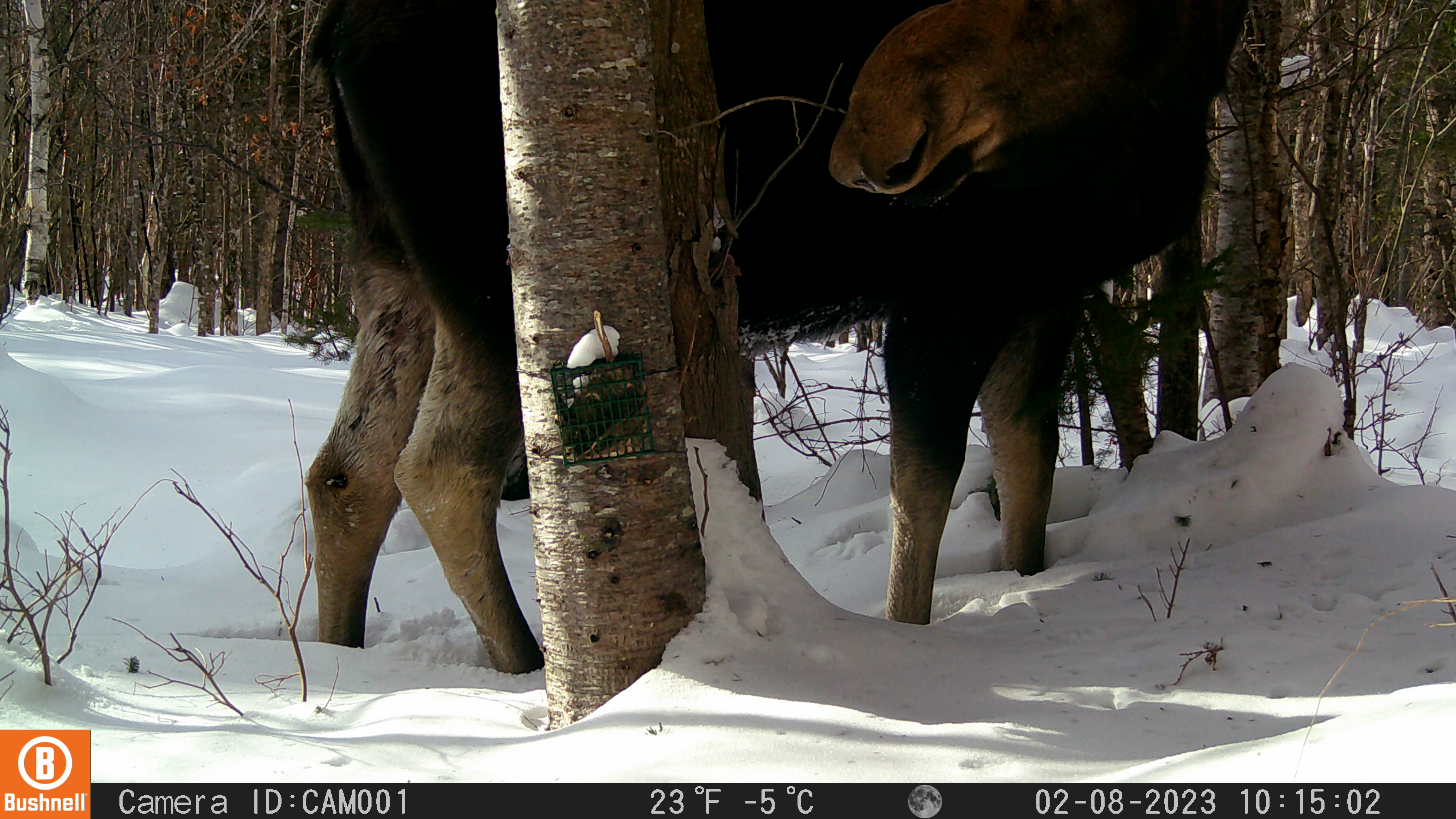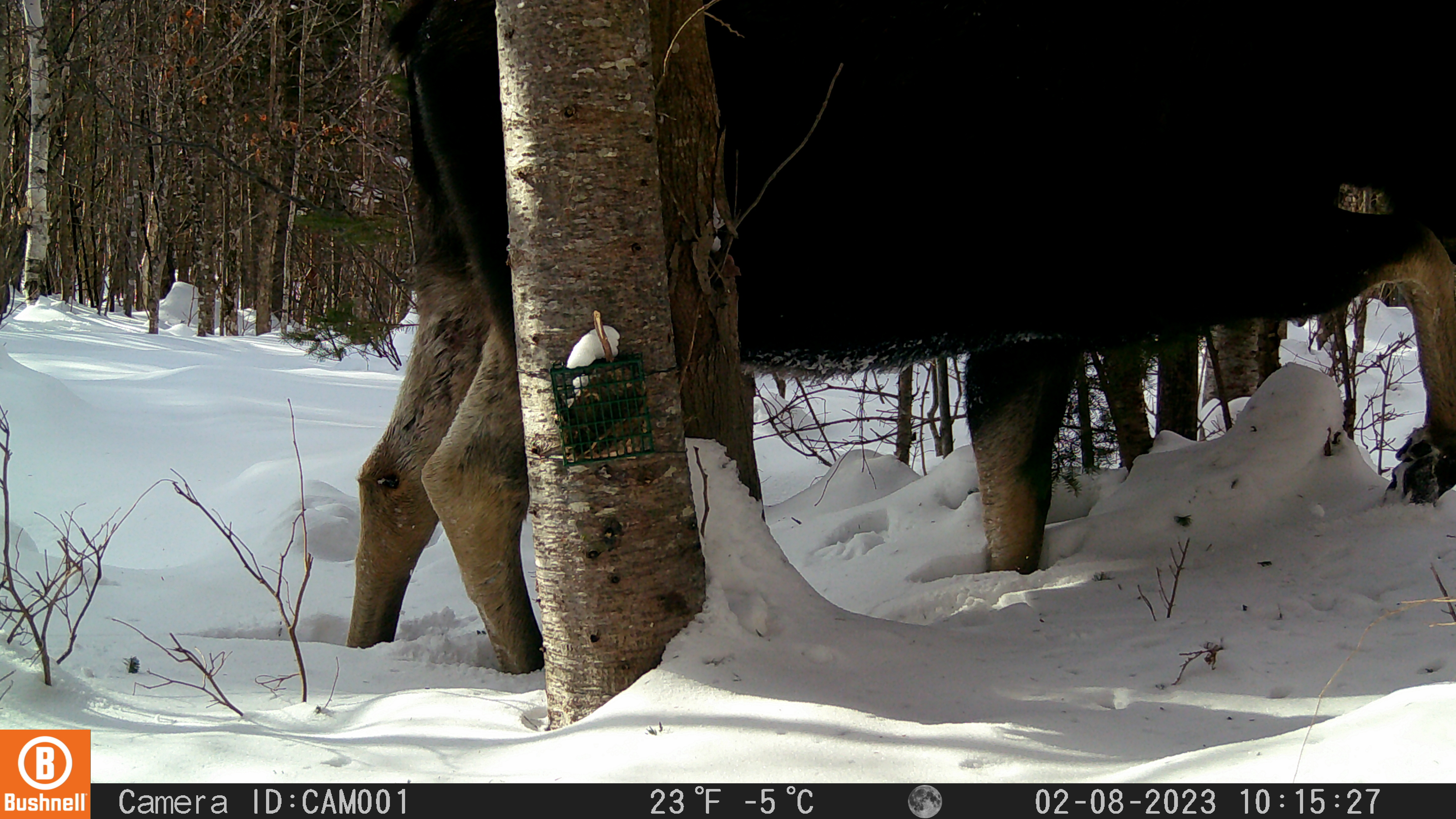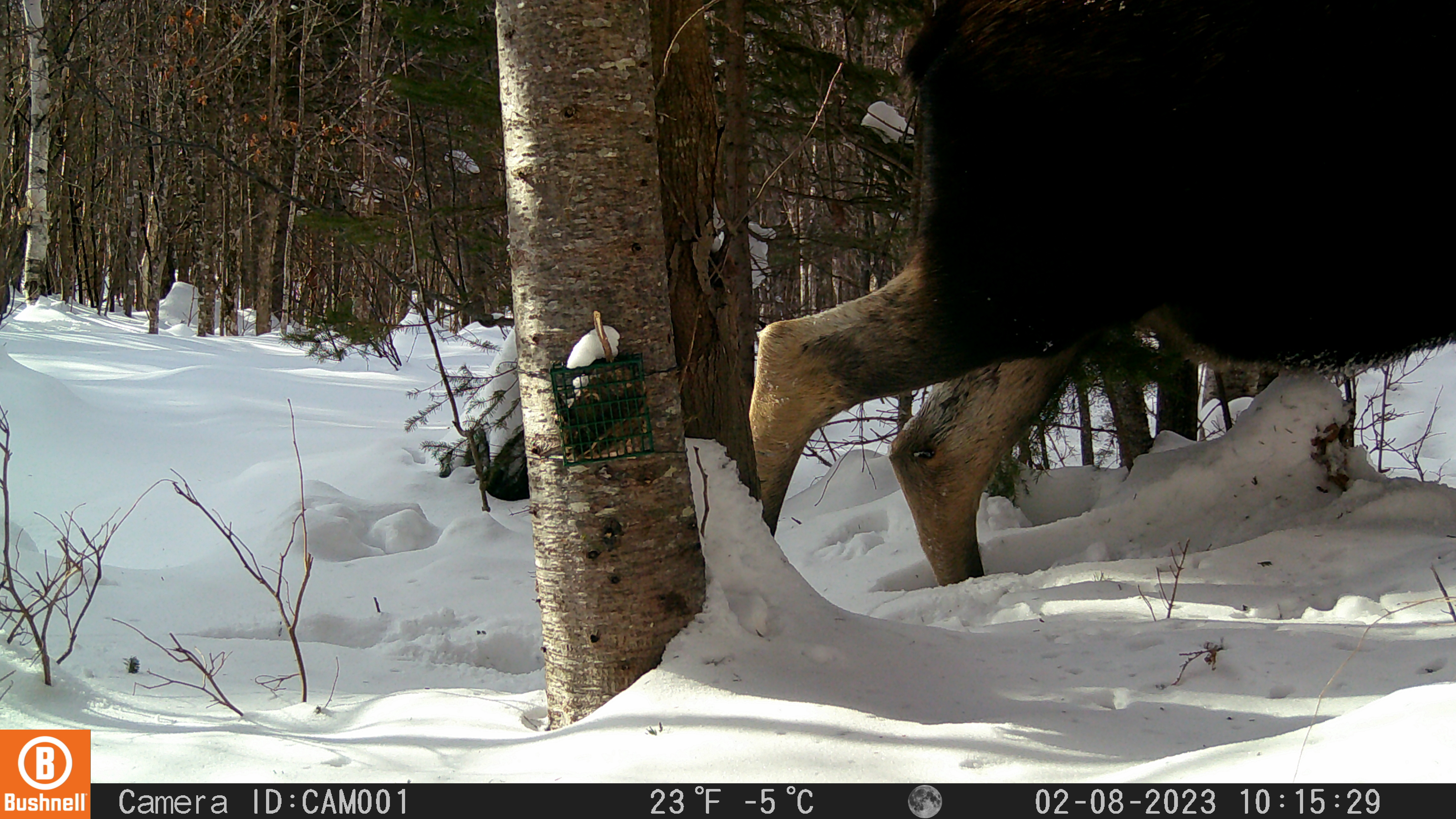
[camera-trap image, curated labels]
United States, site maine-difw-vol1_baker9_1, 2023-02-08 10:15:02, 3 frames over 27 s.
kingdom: Animalia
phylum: Chordata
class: Mammalia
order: Artiodactyla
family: Cervidae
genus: Alces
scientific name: Alces alces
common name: moose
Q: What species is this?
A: Moose (Alces alces).